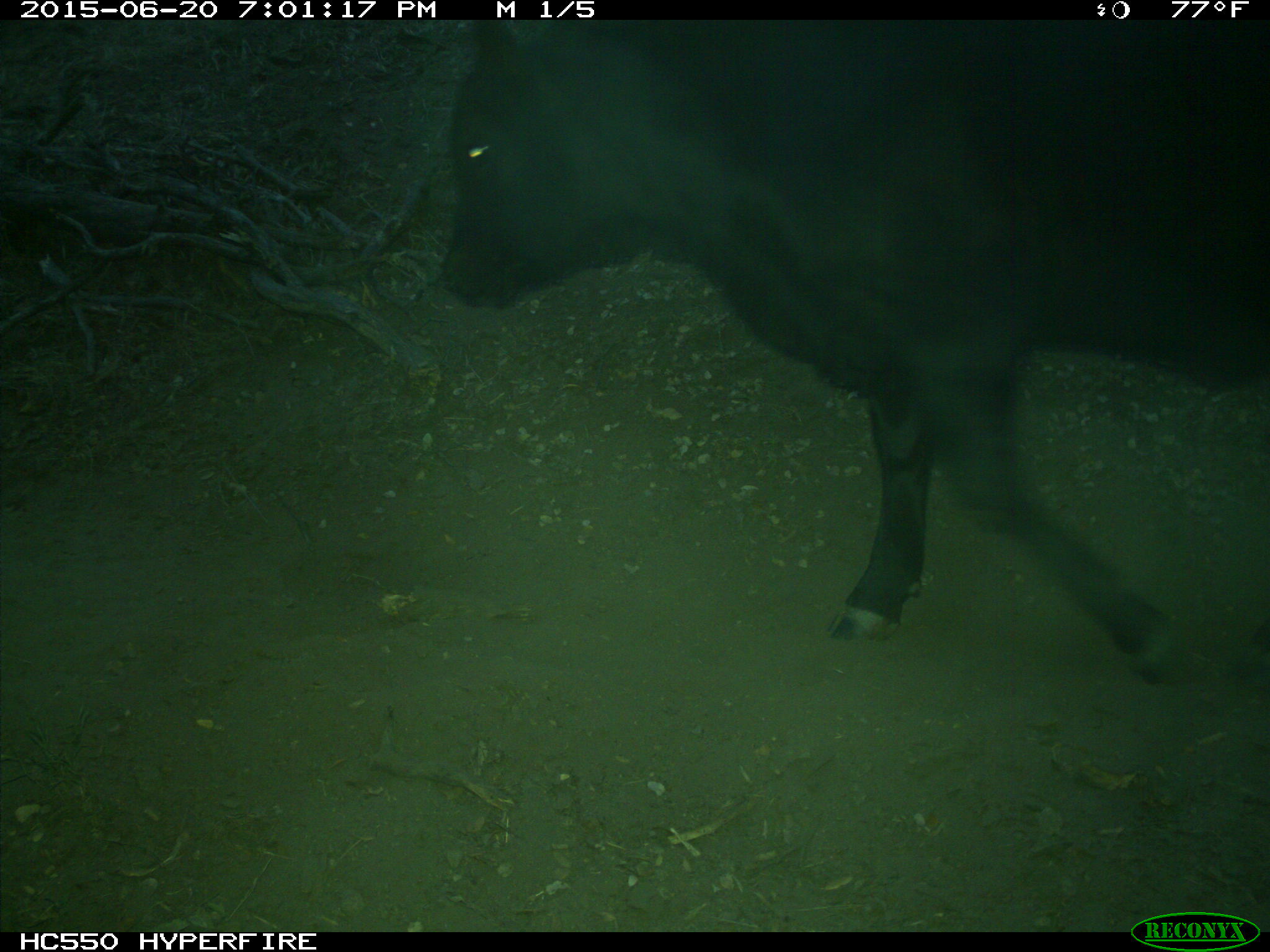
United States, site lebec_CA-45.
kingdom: Animalia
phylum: Chordata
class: Mammalia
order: Artiodactyla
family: Bovidae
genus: Bos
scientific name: Bos taurus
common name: domestic cow